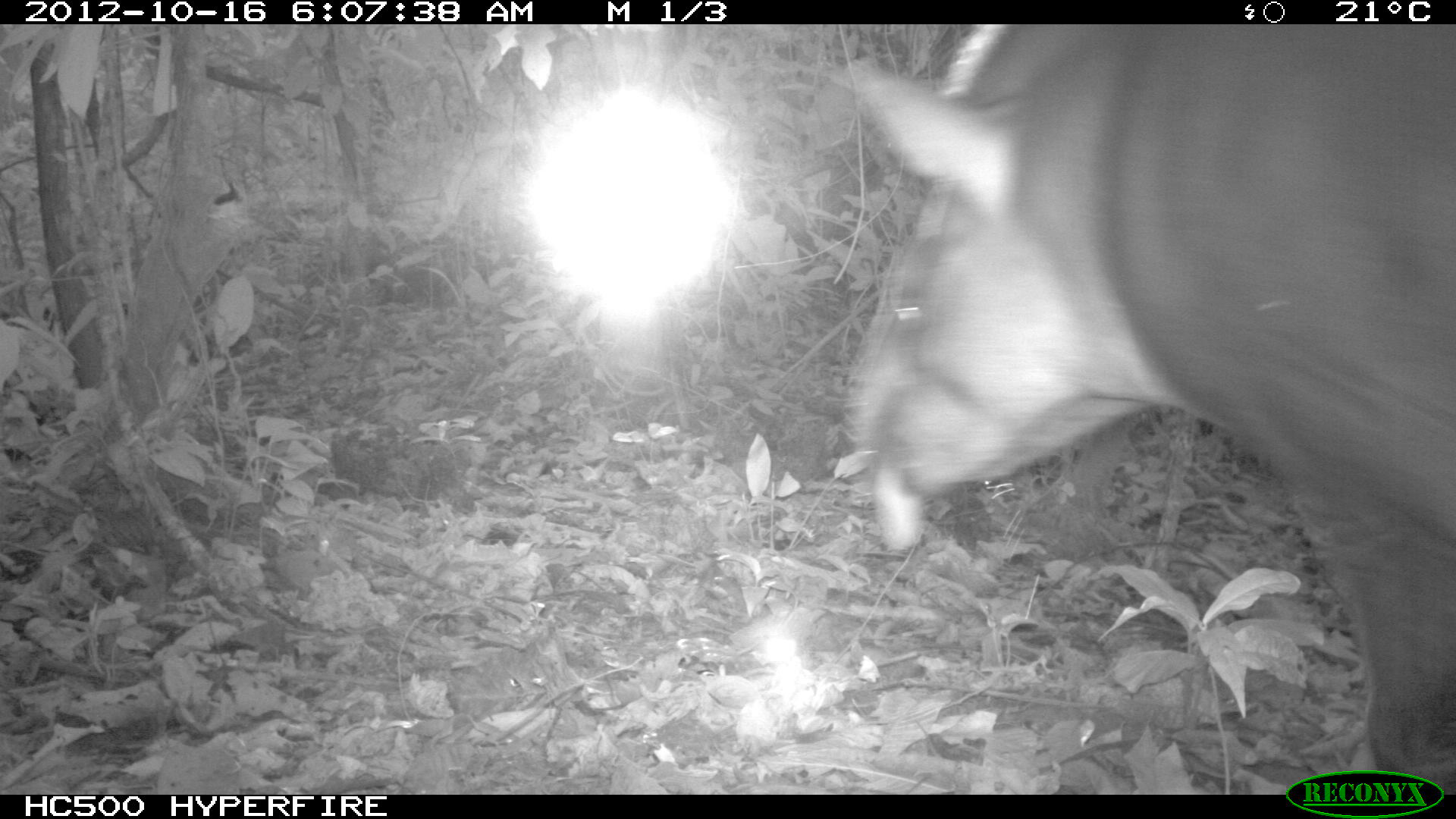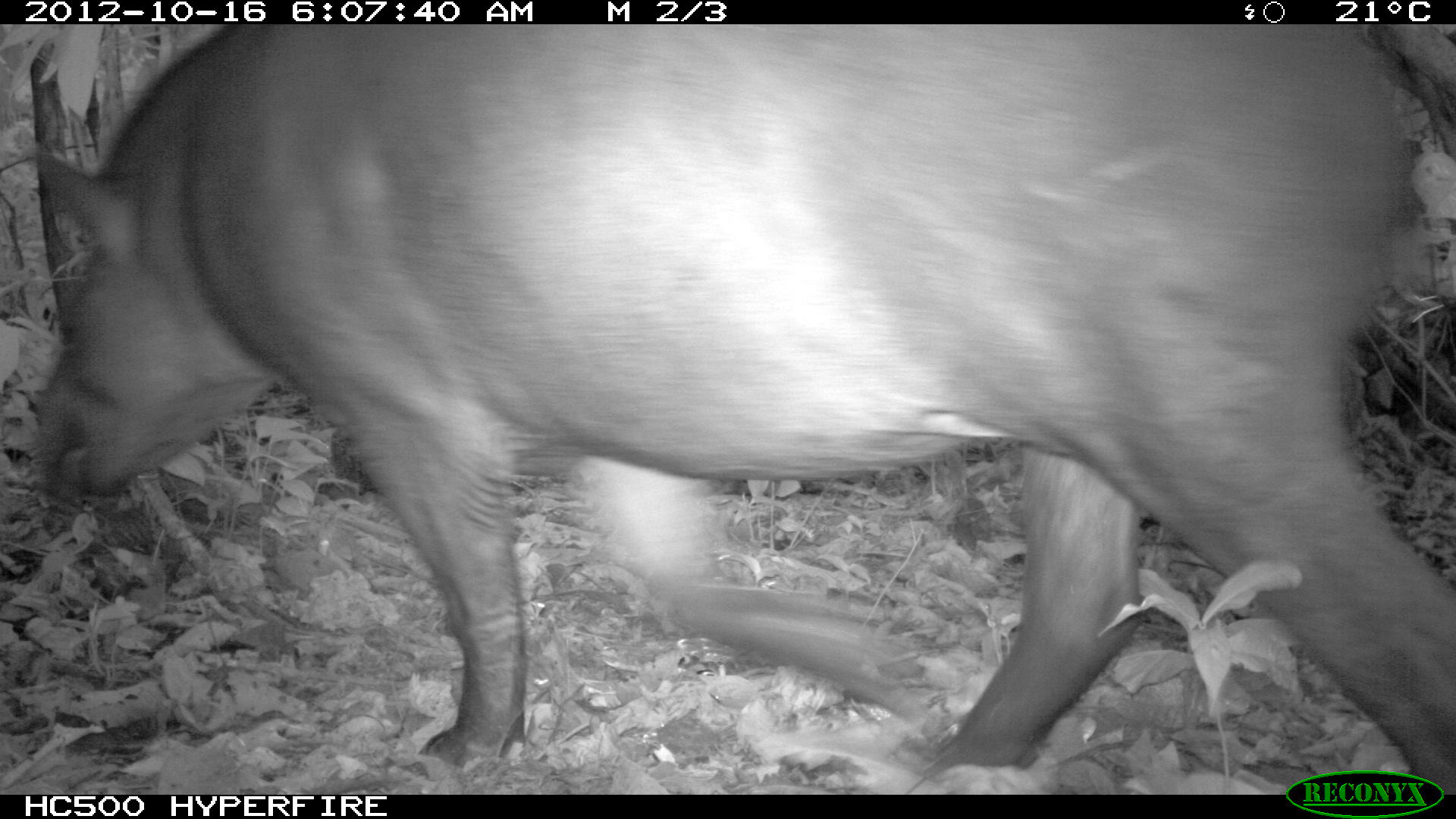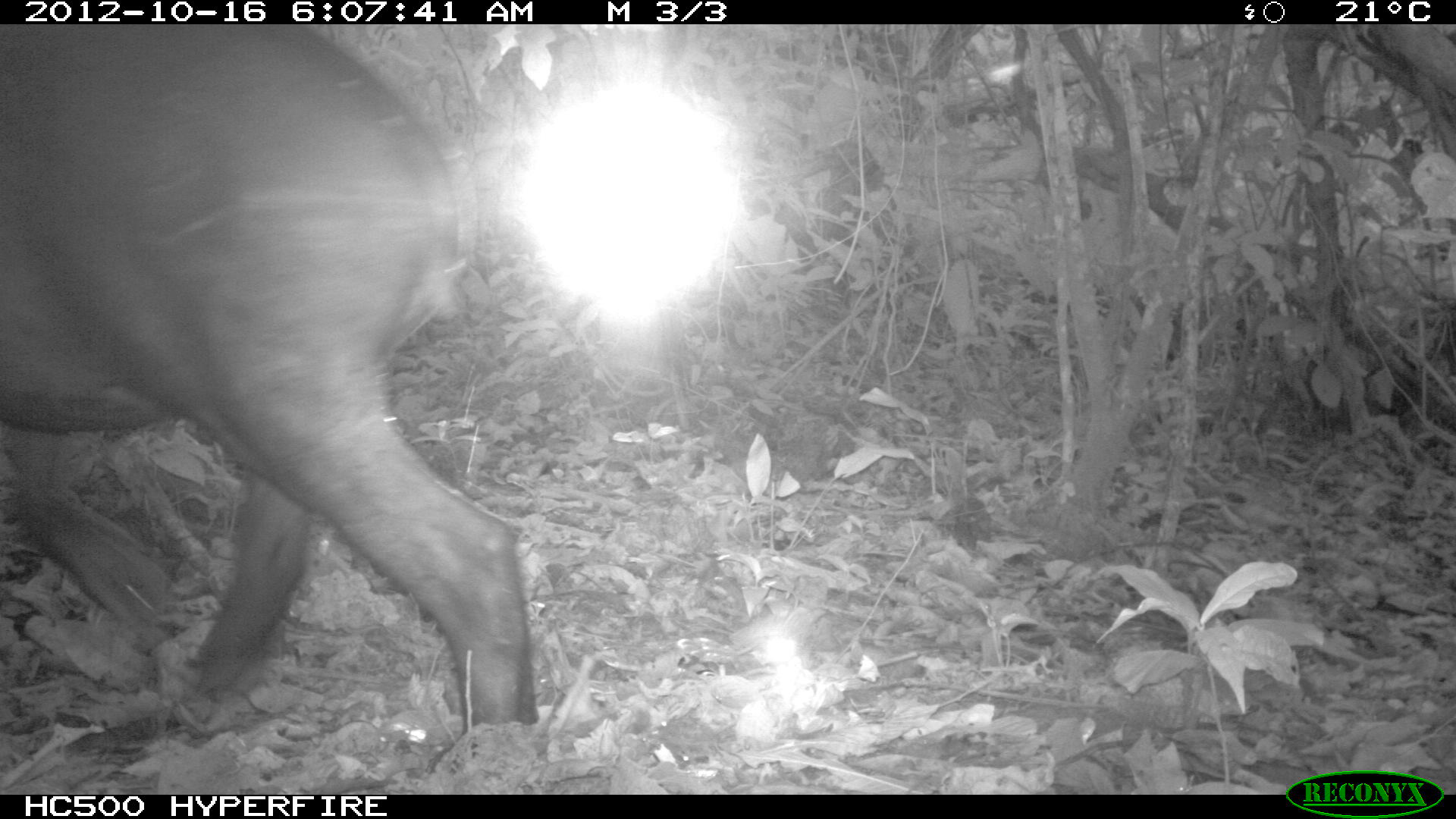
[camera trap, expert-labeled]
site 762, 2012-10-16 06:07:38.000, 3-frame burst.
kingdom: Animalia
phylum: Chordata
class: Mammalia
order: Perissodactyla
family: Tapiridae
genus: Tapirus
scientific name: Tapirus terrestris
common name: south american tapir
Tapirus terrestris (south american tapir).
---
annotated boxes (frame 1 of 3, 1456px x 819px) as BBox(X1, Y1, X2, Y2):
tapirus terrestris: BBox(839, 24, 1456, 795)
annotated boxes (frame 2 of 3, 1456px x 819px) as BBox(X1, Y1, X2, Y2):
tapirus terrestris: BBox(26, 24, 1456, 788)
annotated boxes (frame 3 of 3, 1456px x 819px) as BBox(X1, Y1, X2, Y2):
tapirus terrestris: BBox(0, 24, 534, 720)